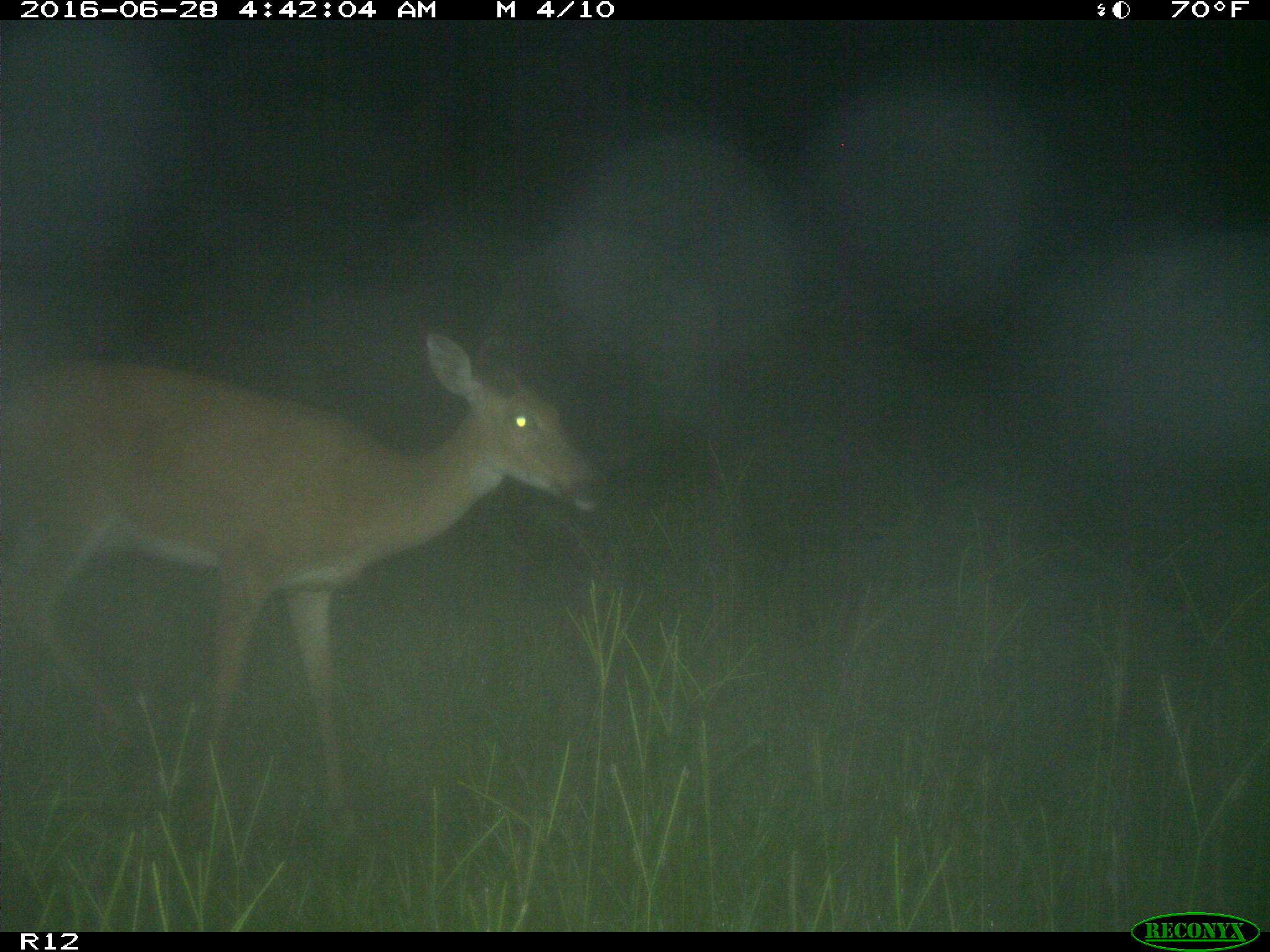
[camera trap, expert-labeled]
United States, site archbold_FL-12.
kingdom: Animalia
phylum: Chordata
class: Mammalia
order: Artiodactyla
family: Cervidae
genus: Odocoileus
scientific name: Odocoileus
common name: deer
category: unidentified deer